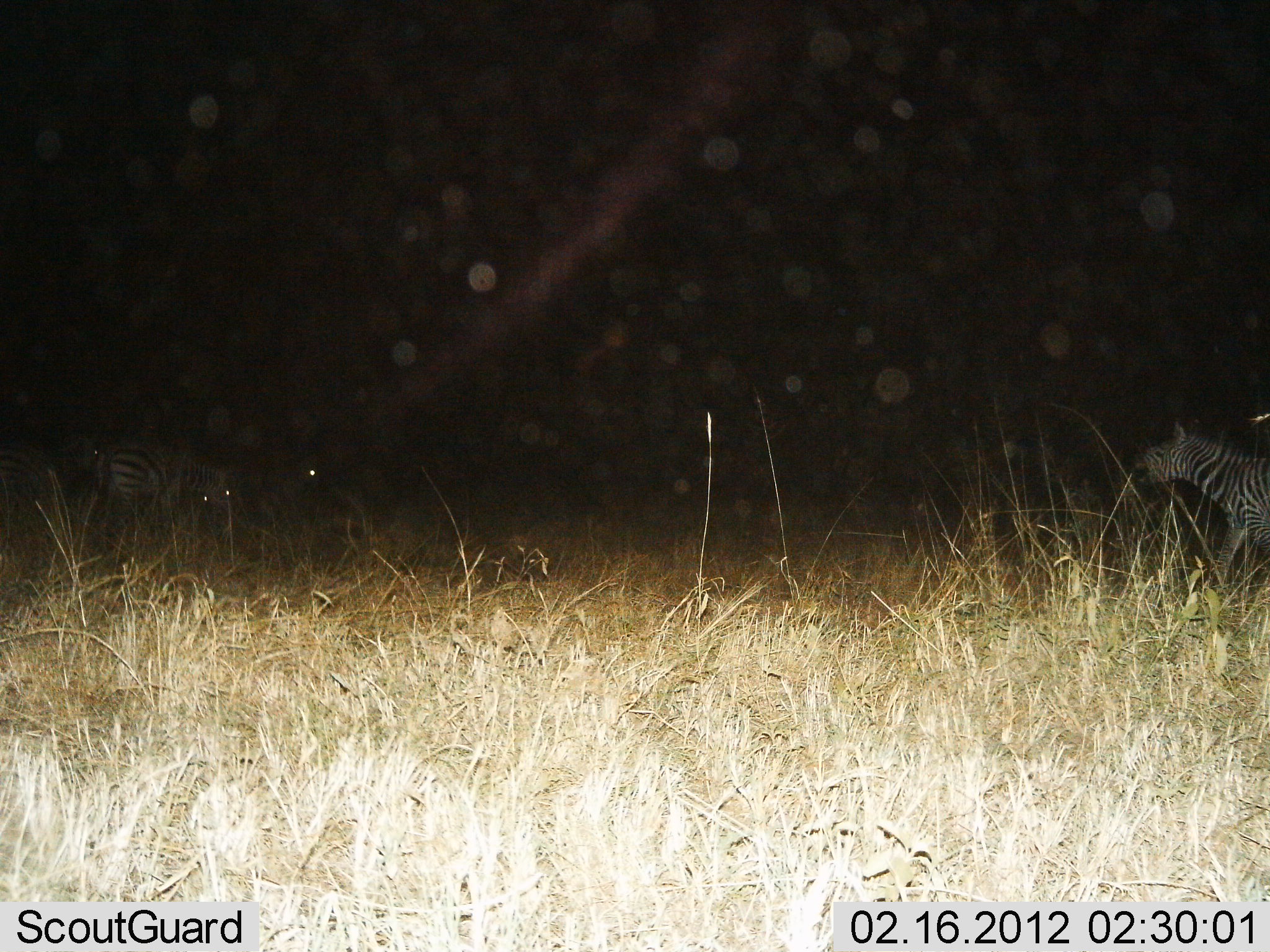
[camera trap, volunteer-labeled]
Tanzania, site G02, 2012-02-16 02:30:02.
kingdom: Animalia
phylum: Chordata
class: Mammalia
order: Perissodactyla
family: Equidae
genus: Equus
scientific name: Equus quagga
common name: plains zebra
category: zebra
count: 3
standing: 52%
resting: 10%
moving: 66%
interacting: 0%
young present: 0%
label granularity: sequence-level